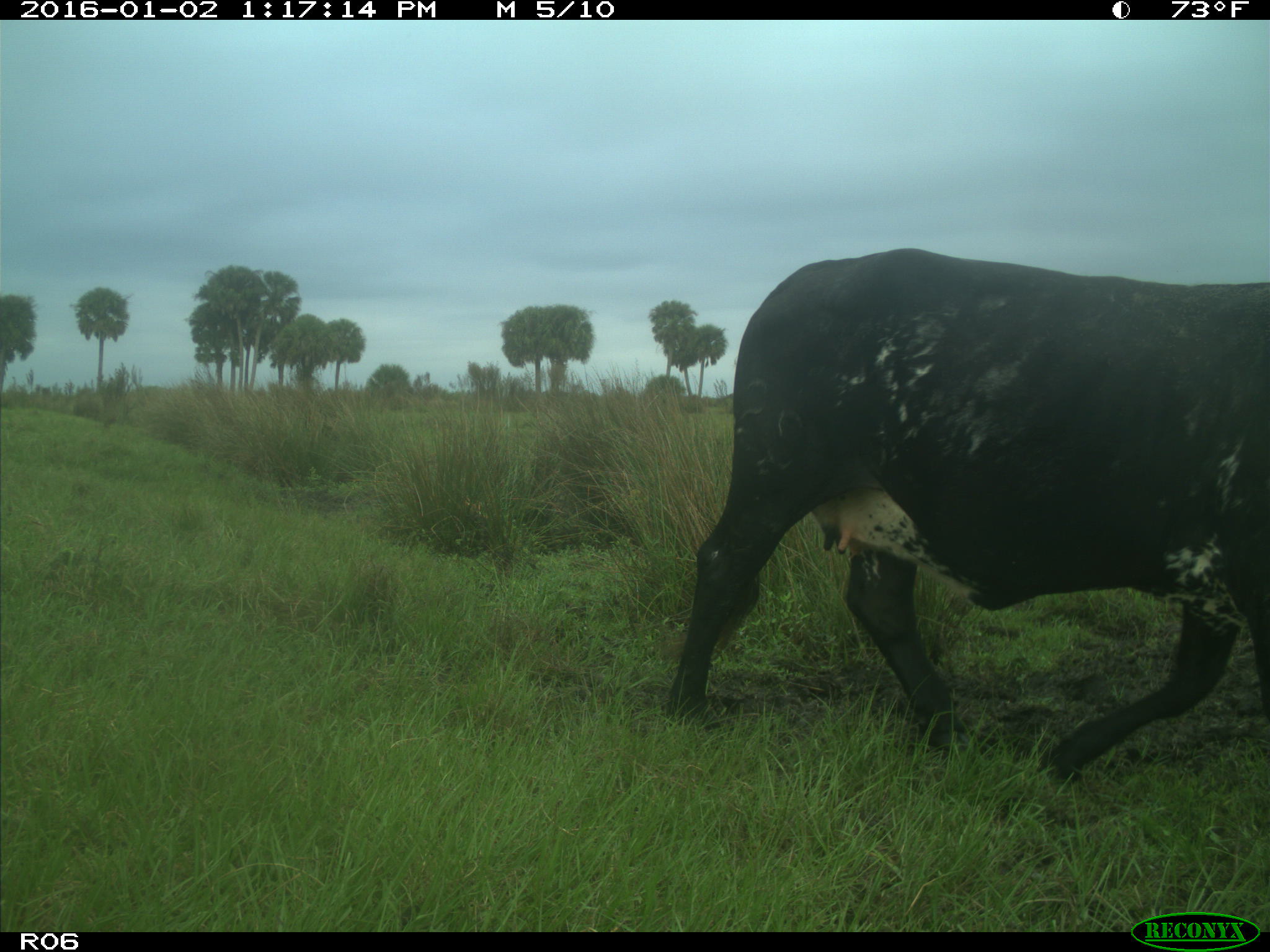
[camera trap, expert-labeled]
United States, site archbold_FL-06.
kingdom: Animalia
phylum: Chordata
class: Mammalia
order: Artiodactyla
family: Bovidae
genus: Bos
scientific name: Bos taurus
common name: domestic cow